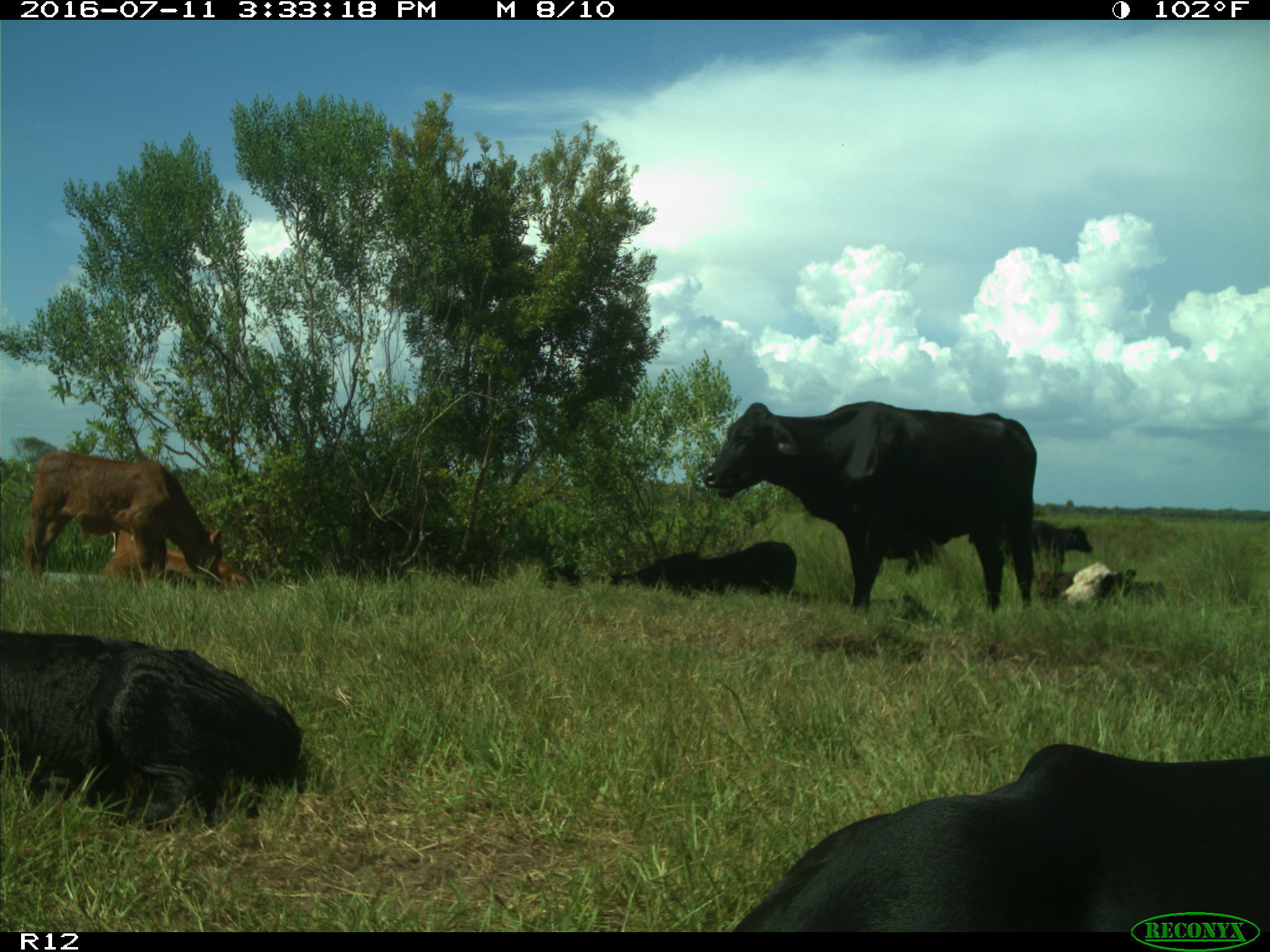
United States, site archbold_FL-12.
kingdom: Animalia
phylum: Chordata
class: Mammalia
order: Artiodactyla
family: Bovidae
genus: Bos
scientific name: Bos taurus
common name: domestic cow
Bos taurus (domestic cow).